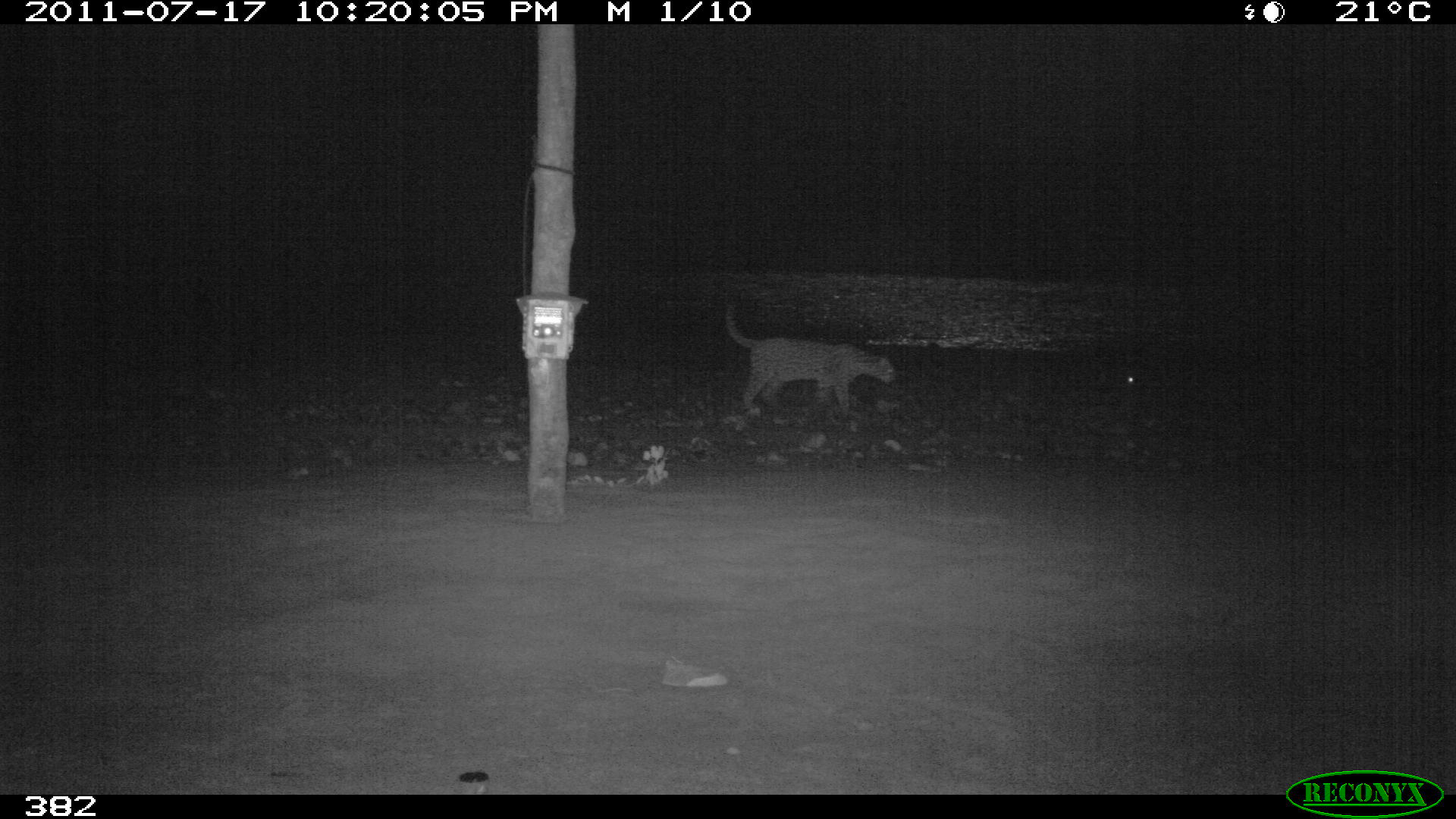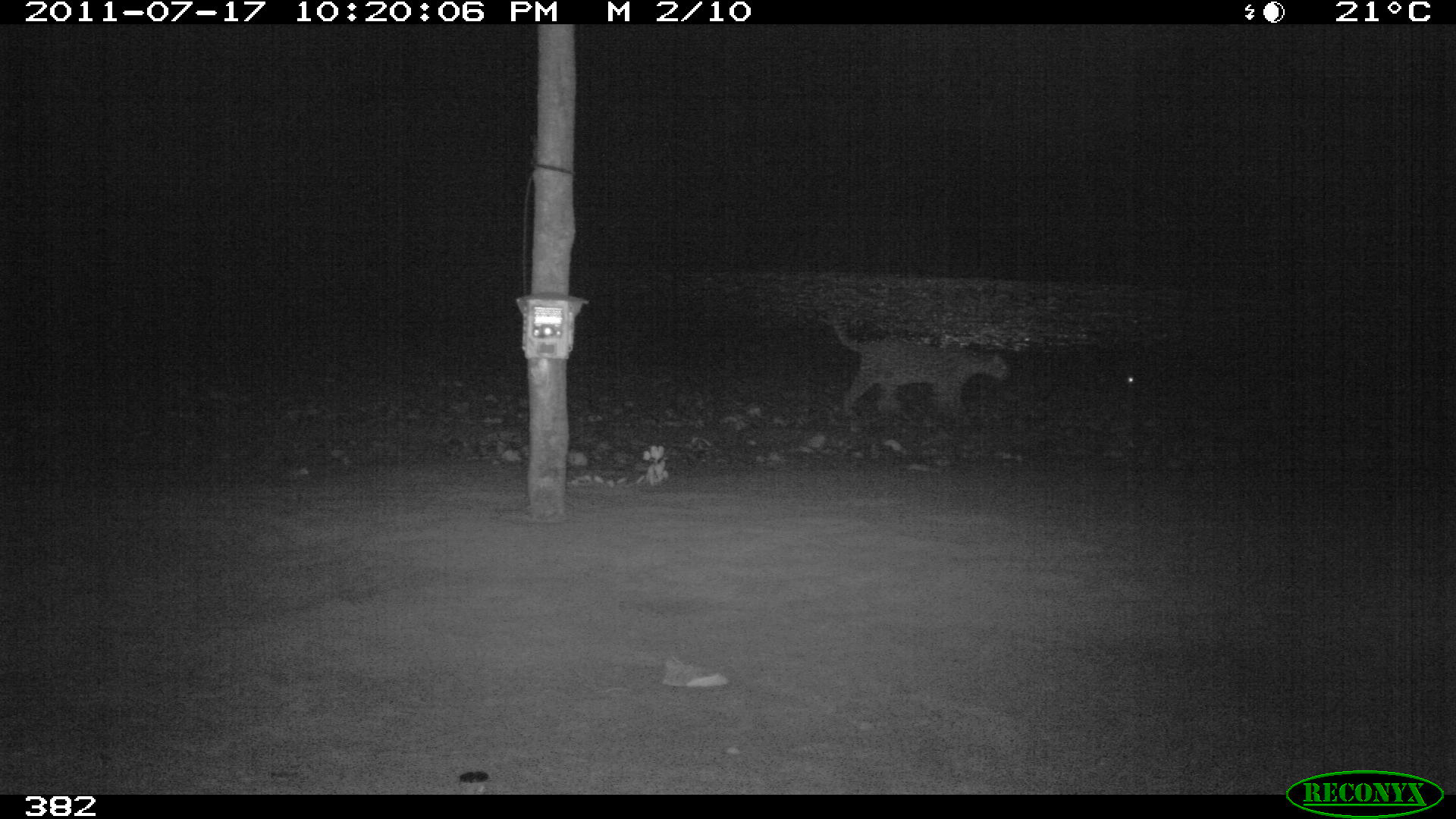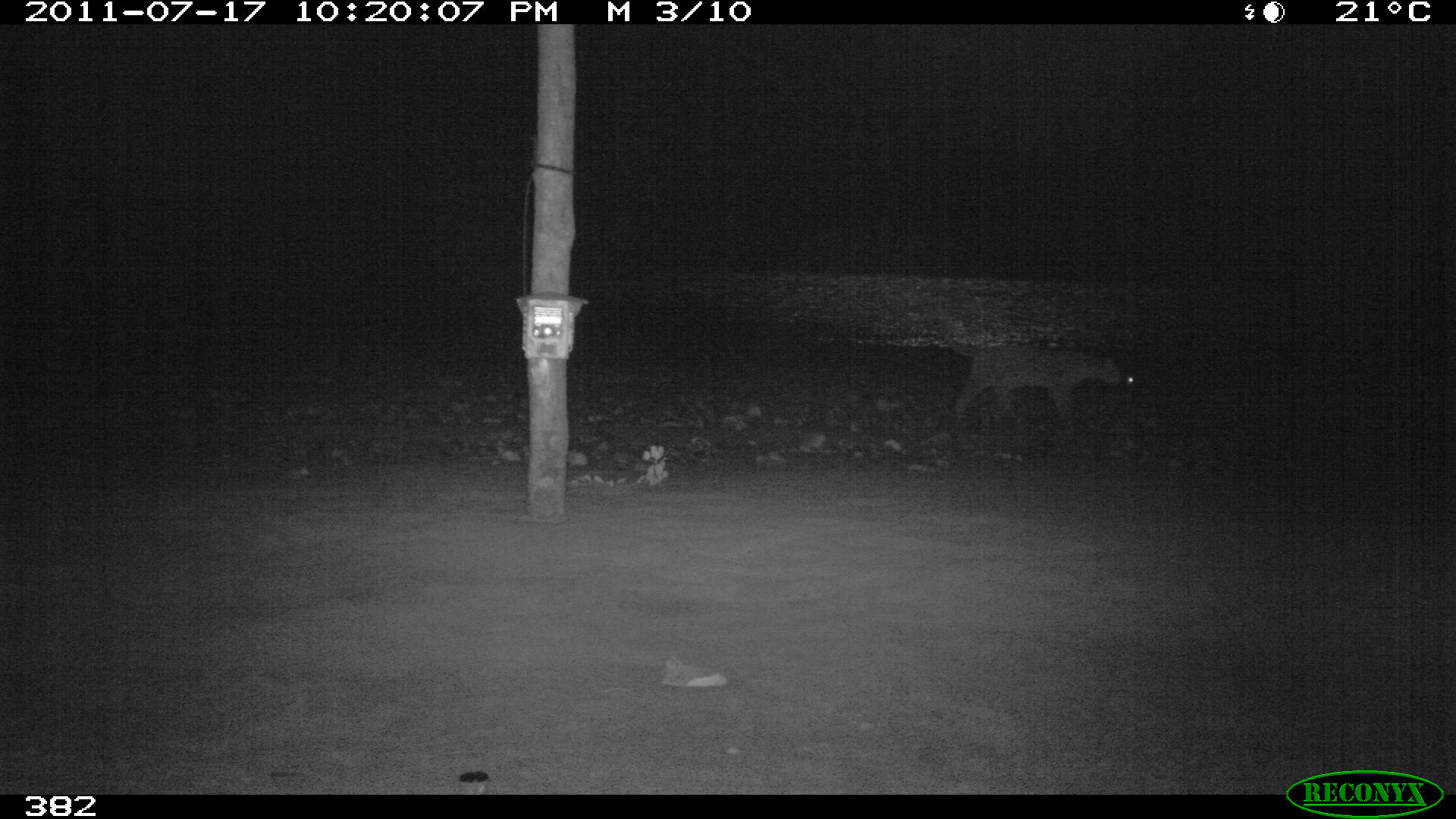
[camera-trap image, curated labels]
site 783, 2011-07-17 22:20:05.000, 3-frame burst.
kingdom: Animalia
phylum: Chordata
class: Mammalia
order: Carnivora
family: Felidae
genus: Leopardus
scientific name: Leopardus pardalis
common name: ocelot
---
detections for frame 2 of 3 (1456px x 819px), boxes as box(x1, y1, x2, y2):
leopardus pardalis: box(828, 310, 1010, 422)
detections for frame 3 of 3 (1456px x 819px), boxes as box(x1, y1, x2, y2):
leopardus pardalis: box(941, 329, 1121, 420)